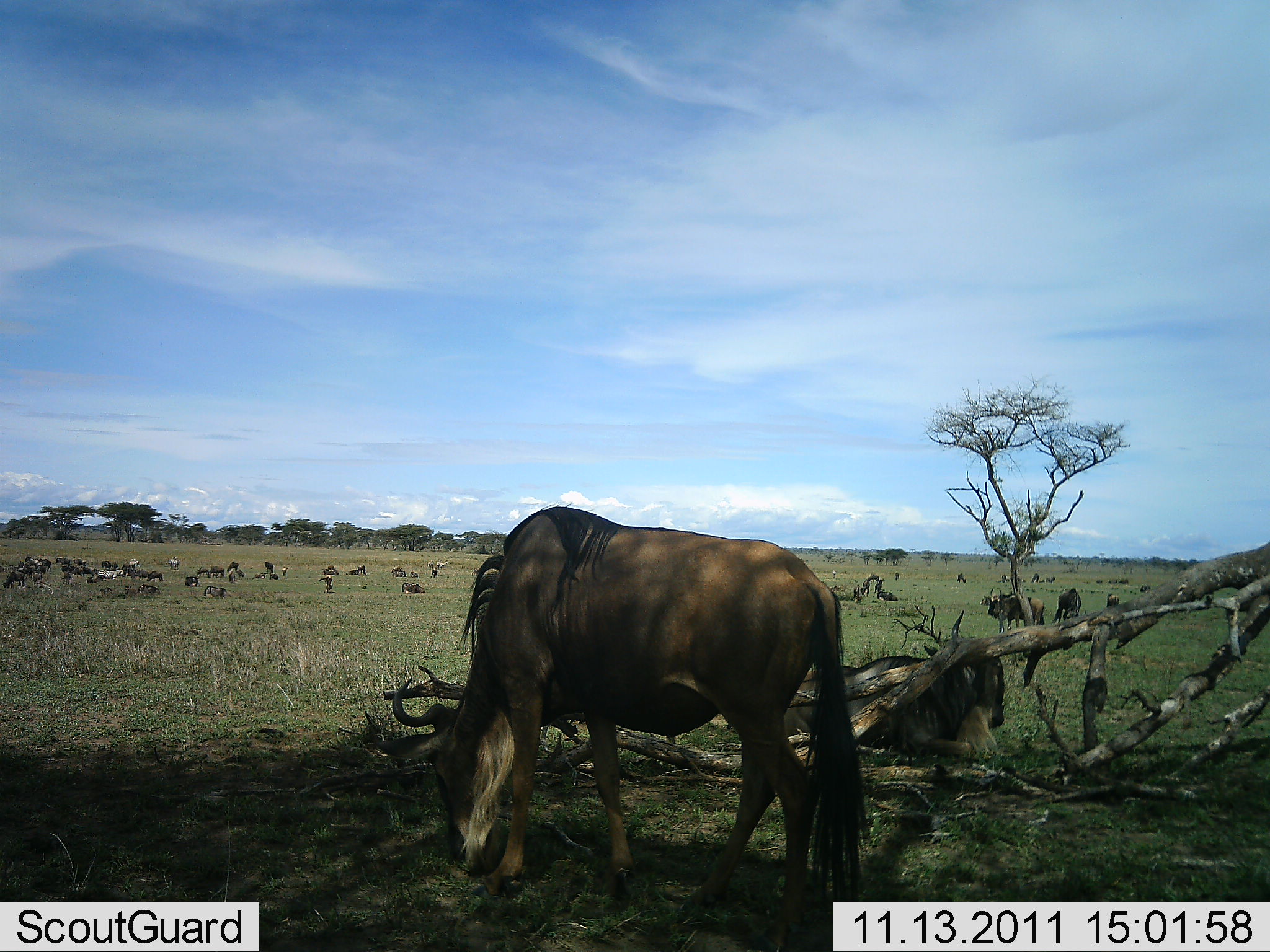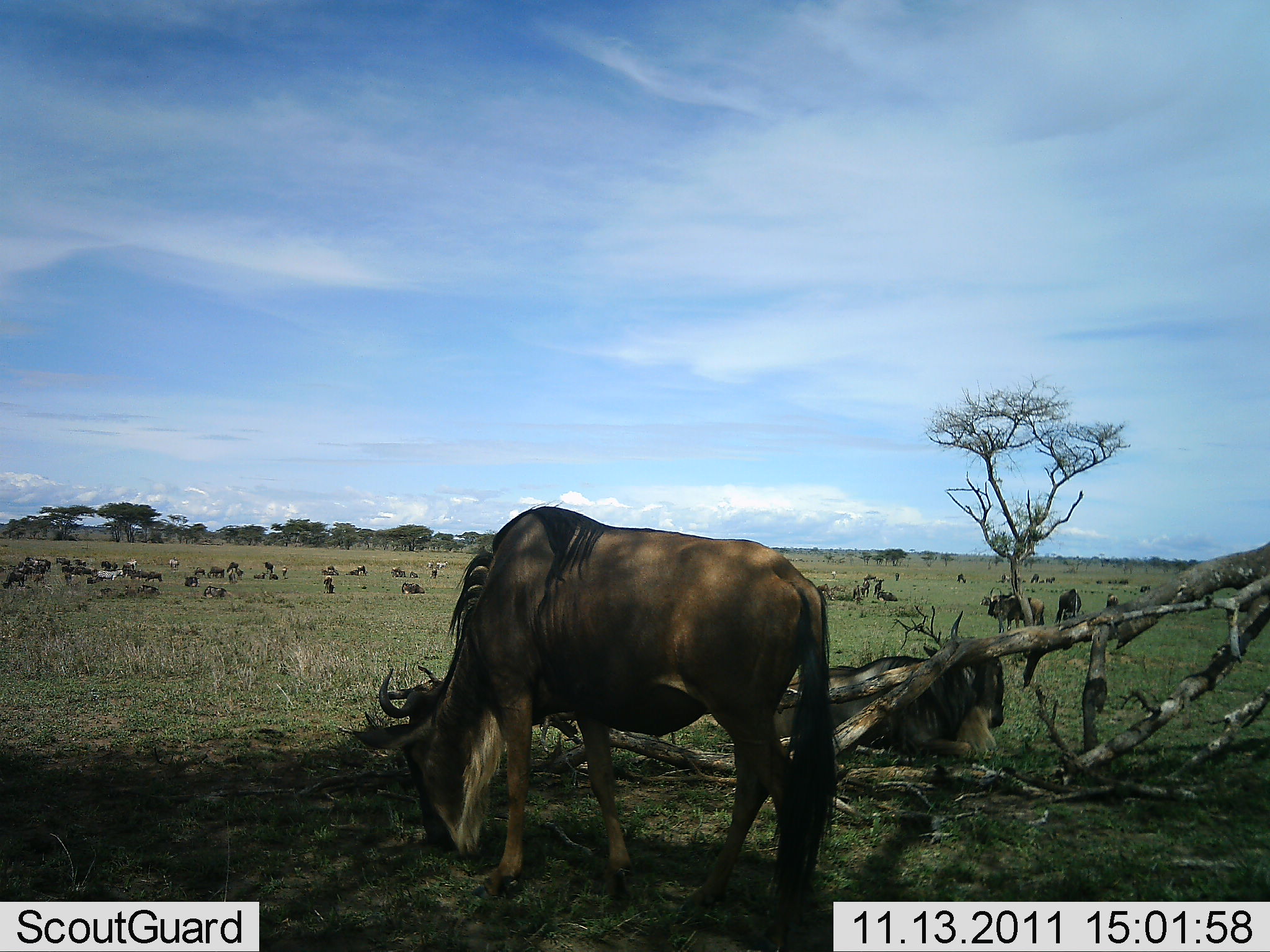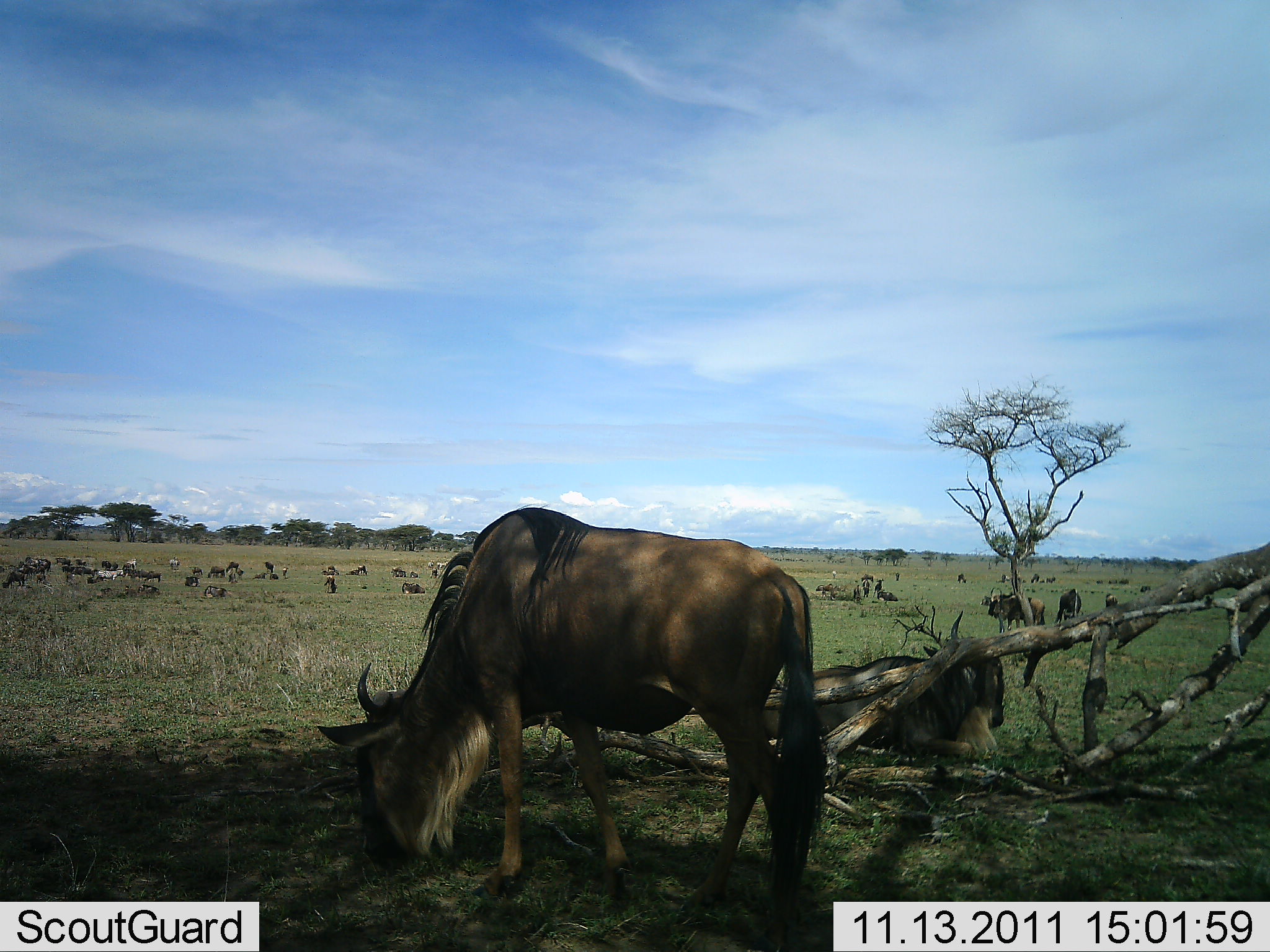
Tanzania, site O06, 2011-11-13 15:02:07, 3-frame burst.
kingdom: Animalia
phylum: Chordata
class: Mammalia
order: Artiodactyla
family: Bovidae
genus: Connochaetes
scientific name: Connochaetes taurinus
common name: blue wildebeest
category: wildebeest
Wildebeest (blue wildebeest) (Connochaetes taurinus), count 11-50. Behavior (volunteer vote fractions): standing 45%, resting 55%, moving 0%, interacting 0%. Young present (vote fraction): 0%. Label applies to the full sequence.